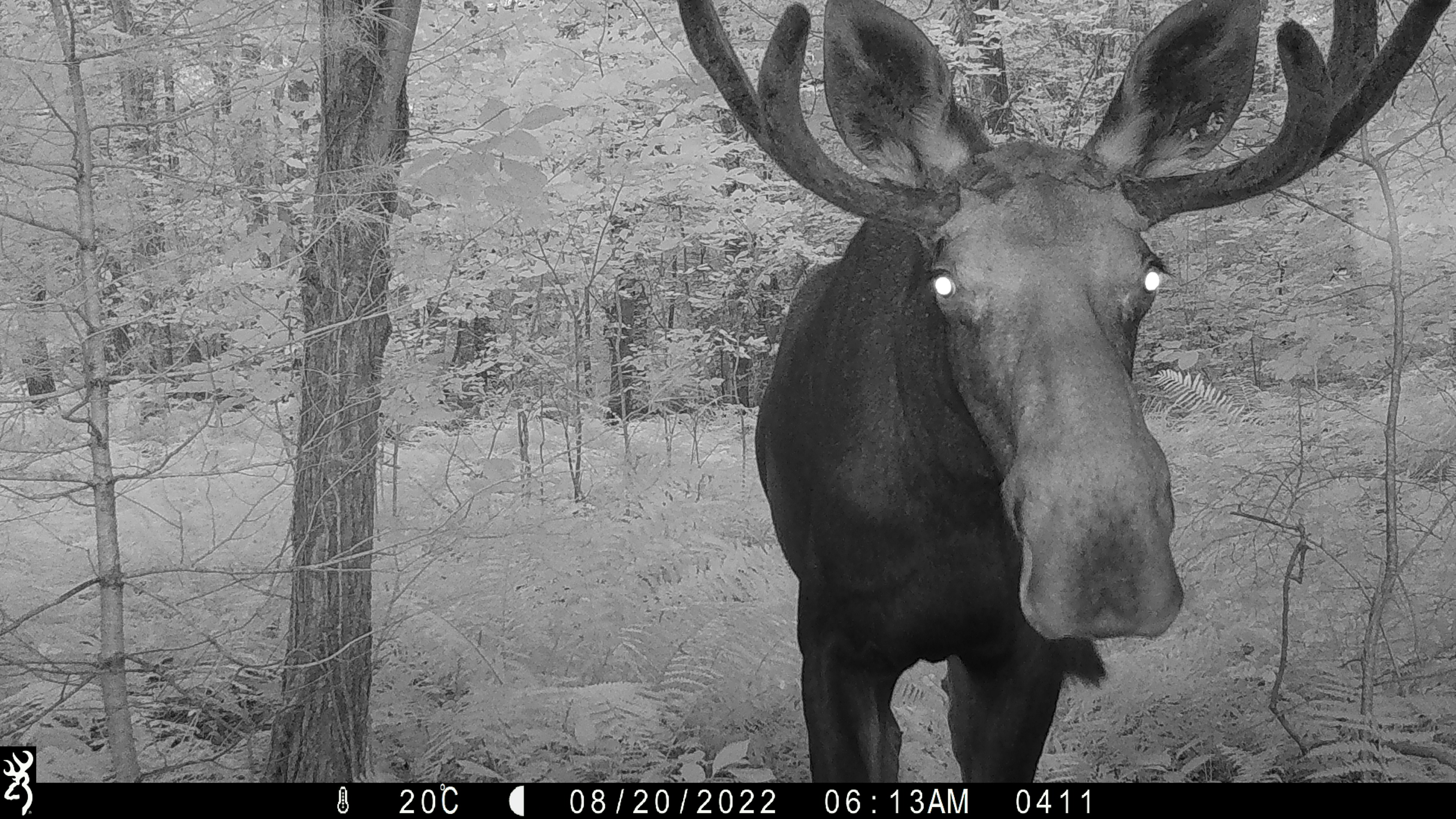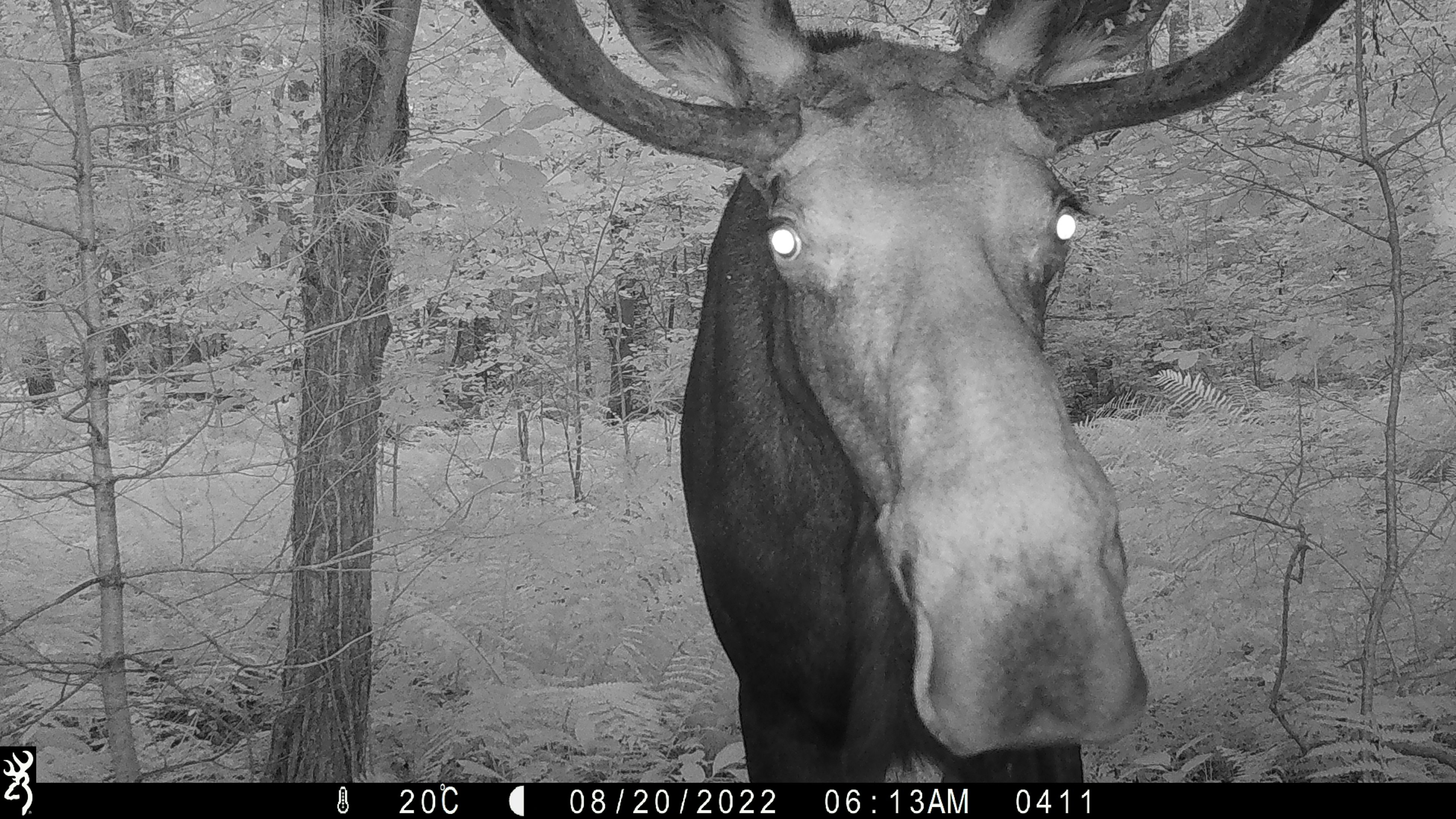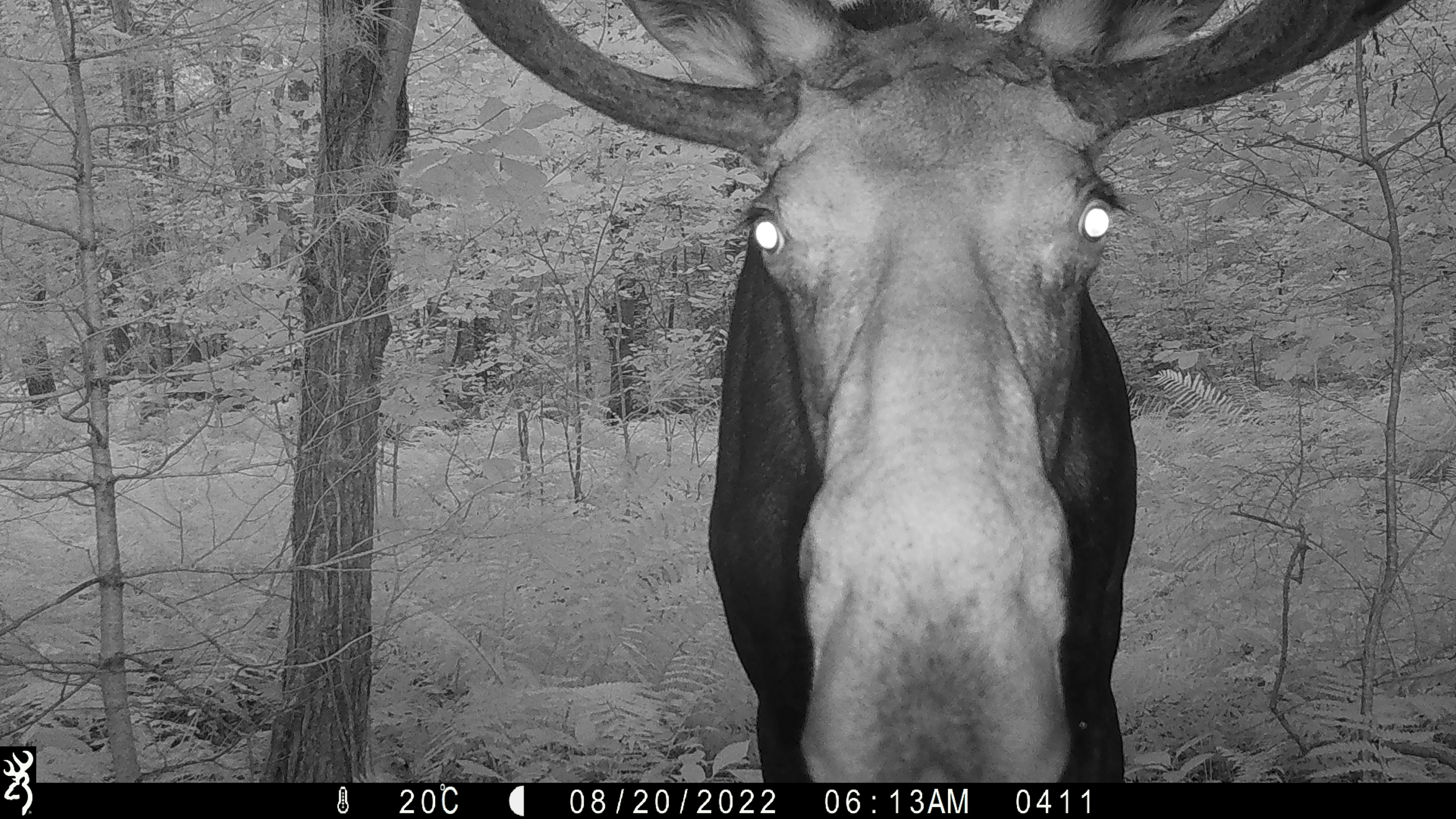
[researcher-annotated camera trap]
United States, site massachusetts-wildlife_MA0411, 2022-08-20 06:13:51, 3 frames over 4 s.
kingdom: Animalia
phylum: Chordata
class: Mammalia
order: Artiodactyla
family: Cervidae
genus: Alces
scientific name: Alces alces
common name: moose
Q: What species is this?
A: Moose (Alces alces).